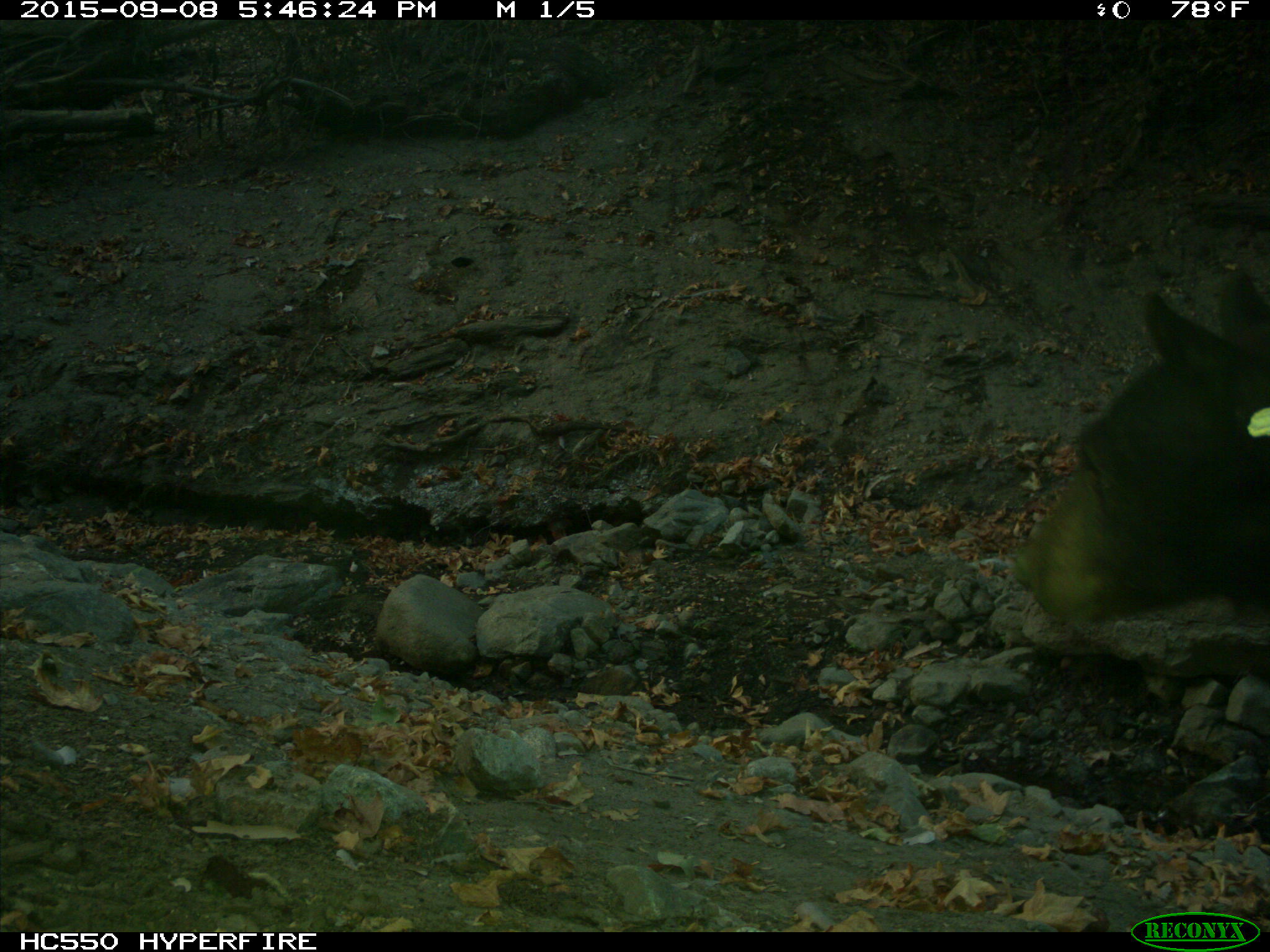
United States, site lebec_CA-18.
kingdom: Animalia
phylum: Chordata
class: Mammalia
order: Carnivora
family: Ursidae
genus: Ursus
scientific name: Ursus americanus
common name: american black bear